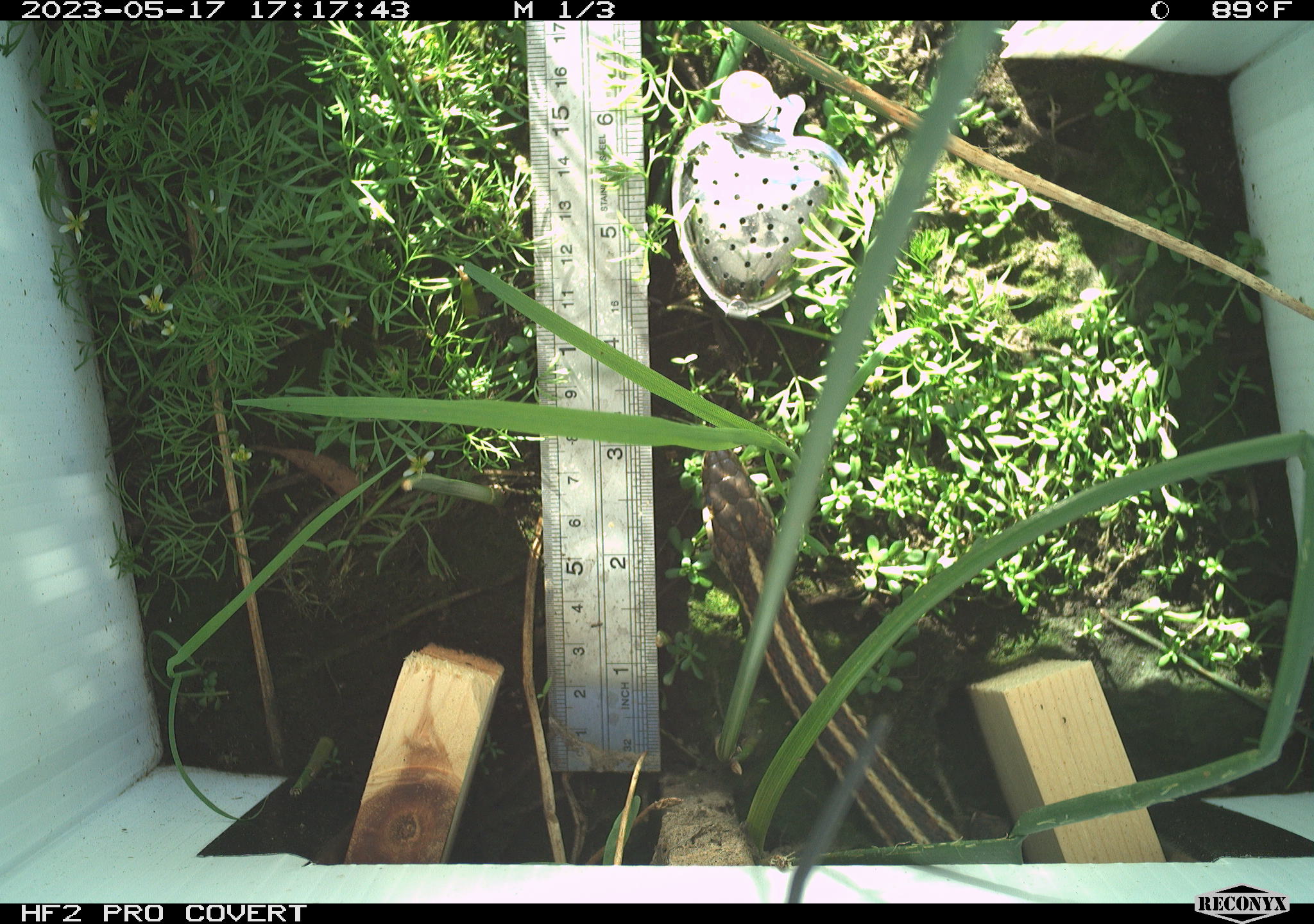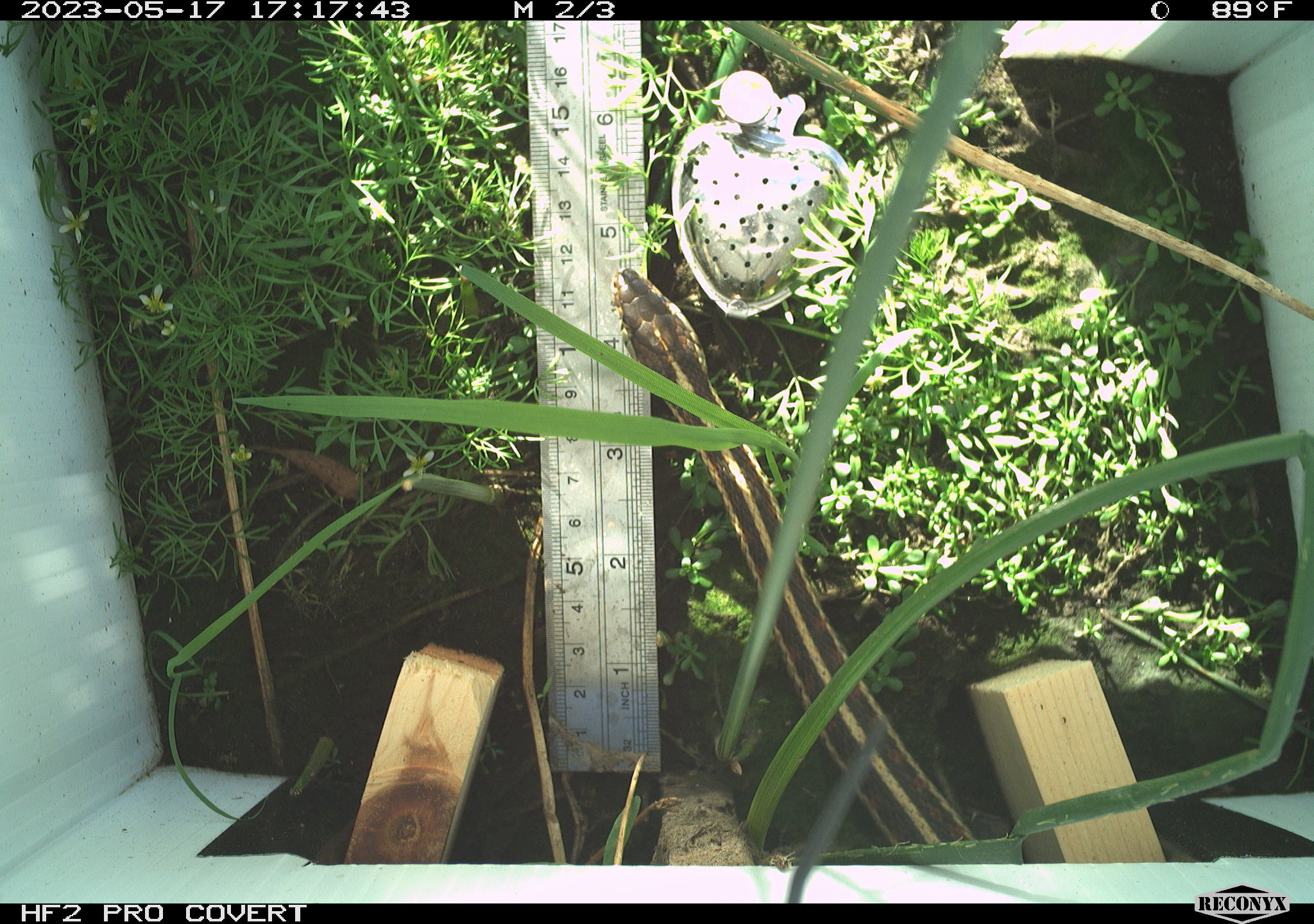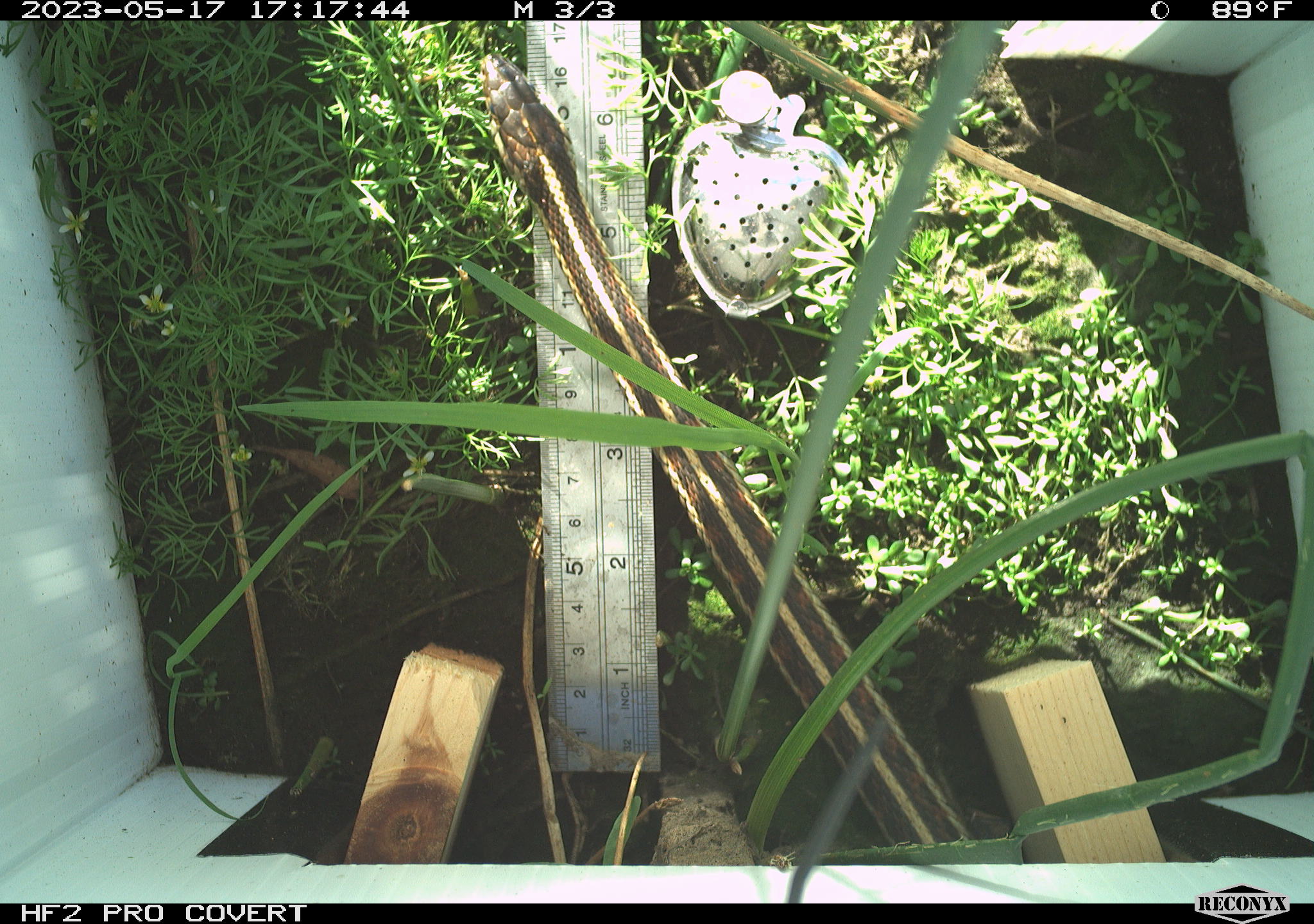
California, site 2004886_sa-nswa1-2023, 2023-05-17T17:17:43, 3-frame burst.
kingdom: Animalia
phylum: Chordata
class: Reptilia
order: Squamata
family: Colubridae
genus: Thamnophis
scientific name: Thamnophis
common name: american gartersnakes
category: thamnophis species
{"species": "thamnophis species (american gartersnakes) (Thamnophis)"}